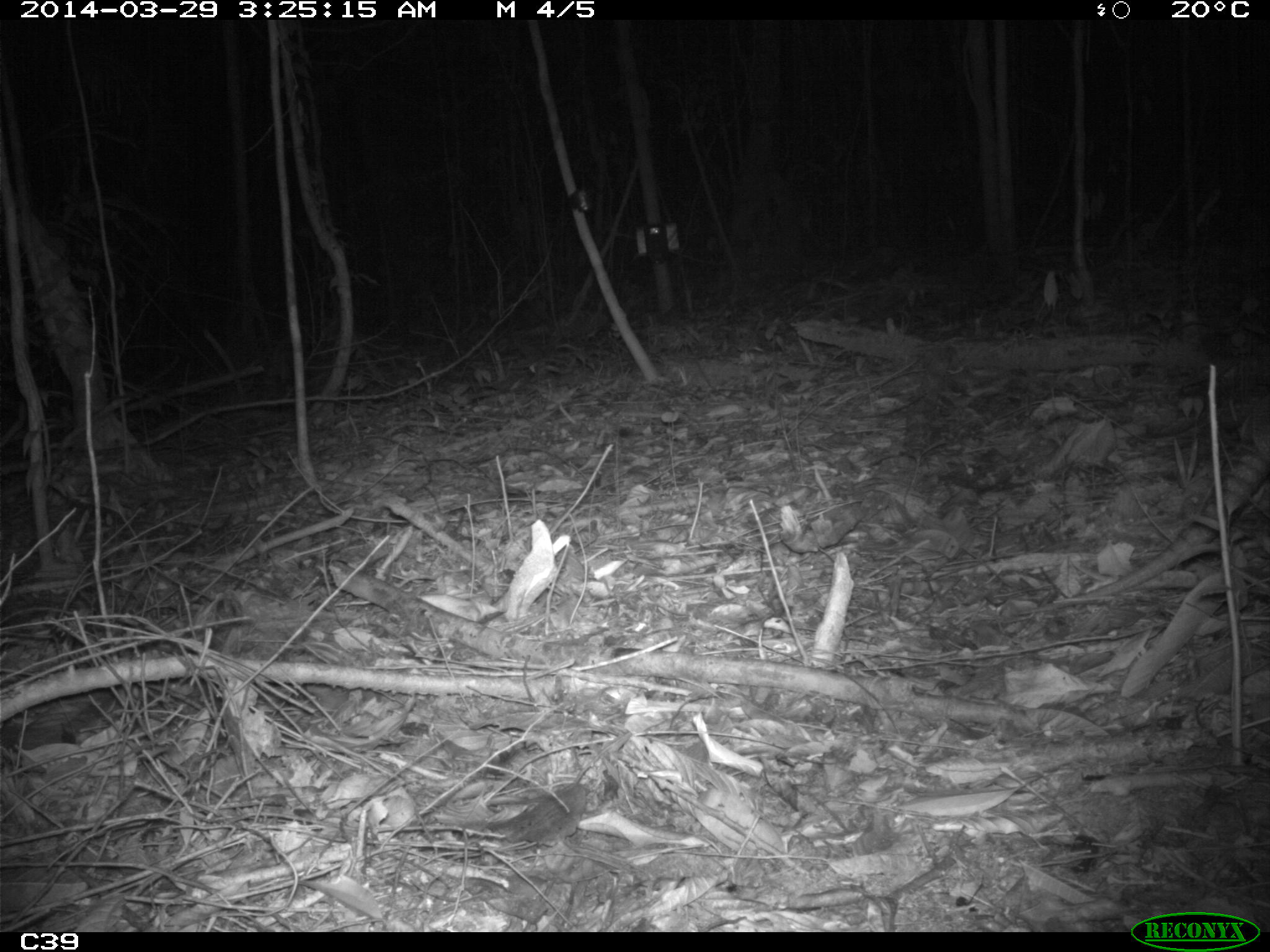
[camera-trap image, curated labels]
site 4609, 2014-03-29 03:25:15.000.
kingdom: Animalia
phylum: Chordata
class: Mammalia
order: Cingulata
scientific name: Cingulata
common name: armadillo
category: unknown armadillo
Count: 1.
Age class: adult.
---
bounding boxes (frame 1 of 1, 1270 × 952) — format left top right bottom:
unknown armadillo: 484 779 592 854